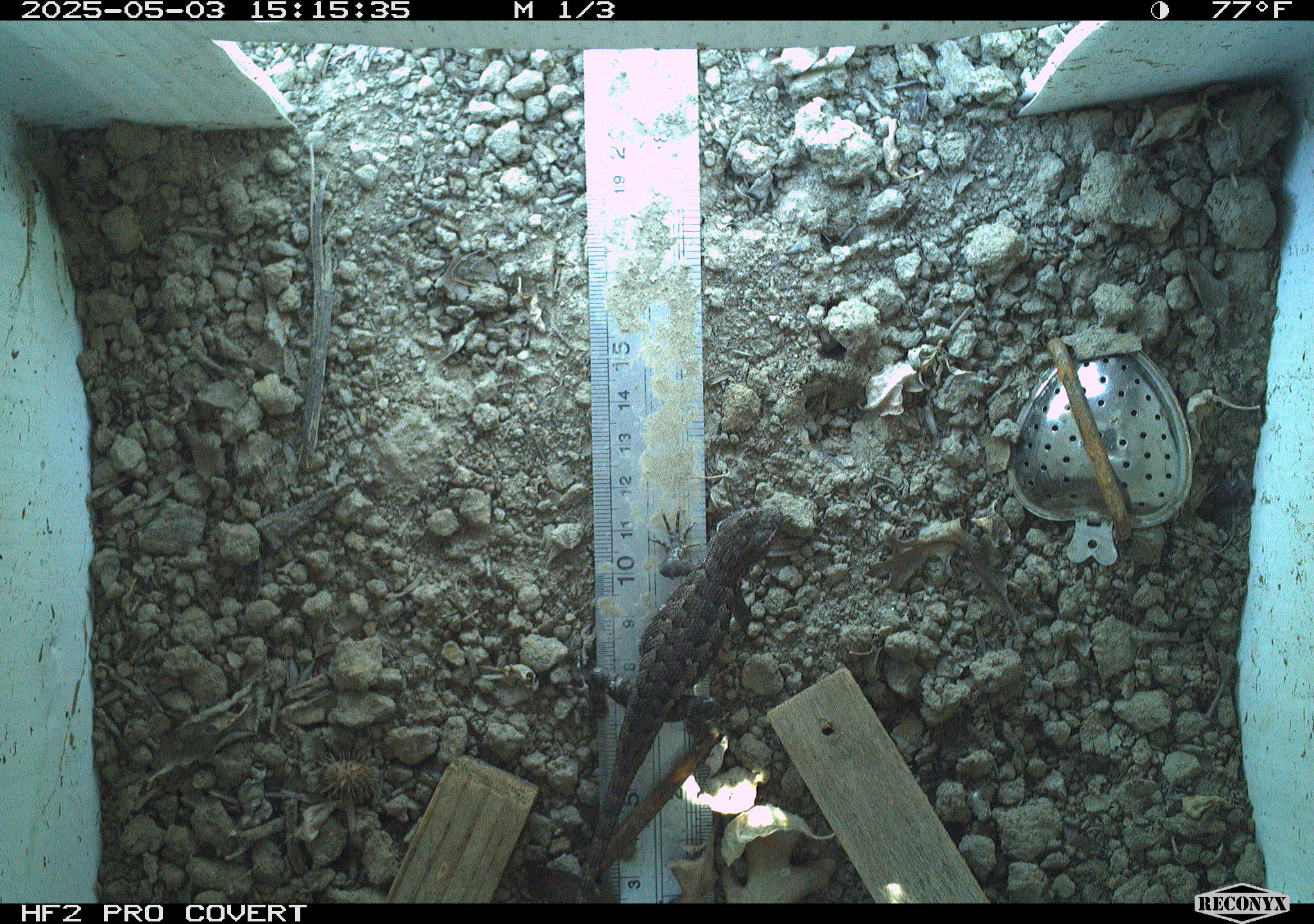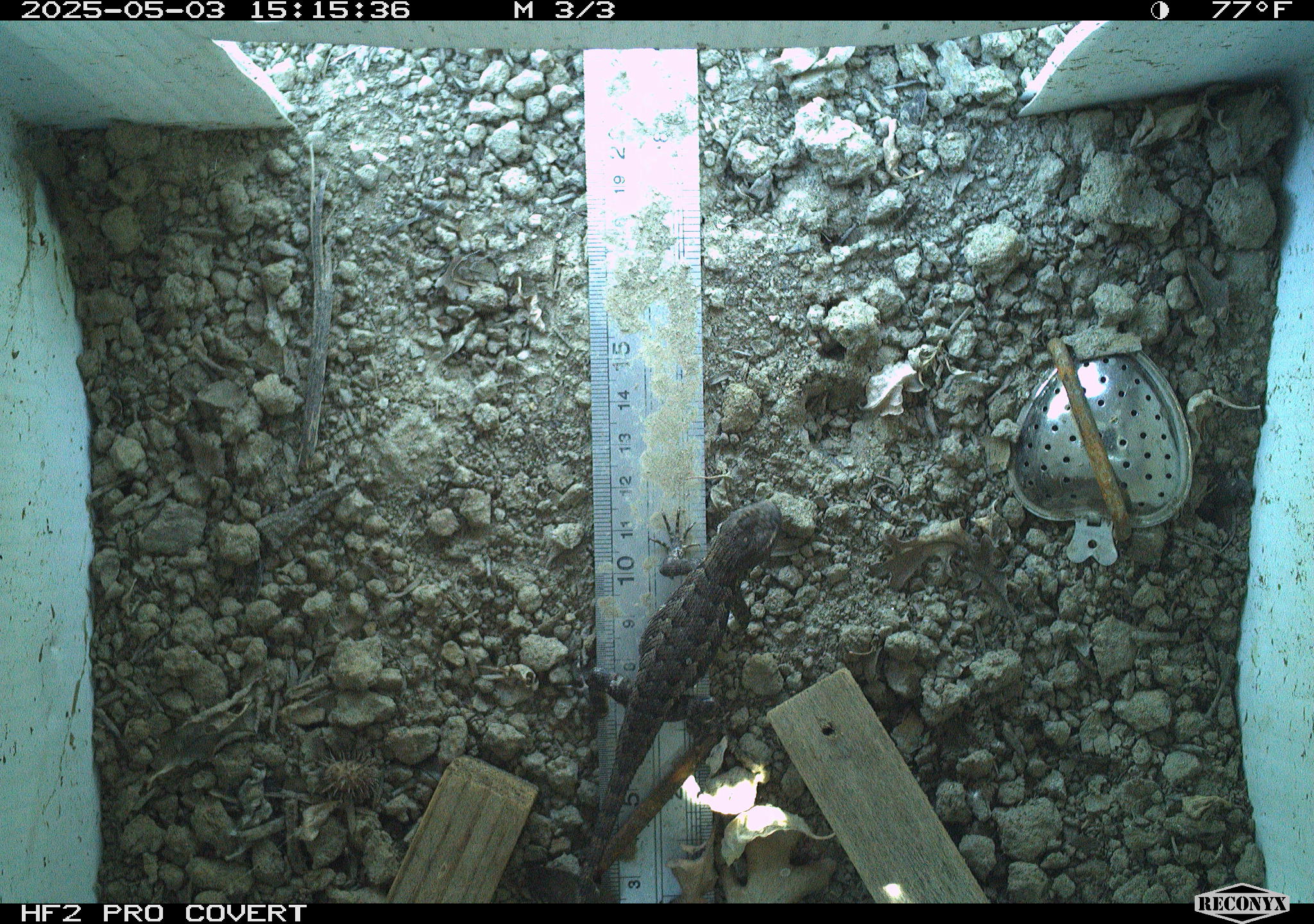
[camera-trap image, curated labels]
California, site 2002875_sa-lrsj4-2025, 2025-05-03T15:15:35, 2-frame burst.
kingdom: Animalia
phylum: Chordata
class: Reptilia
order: Squamata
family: Phrynosomatidae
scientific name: Phrynosomatidae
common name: north american spiny lizards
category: sceloporus/uta species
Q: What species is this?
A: Sceloporus/uta species (north american spiny lizards) (Phrynosomatidae).